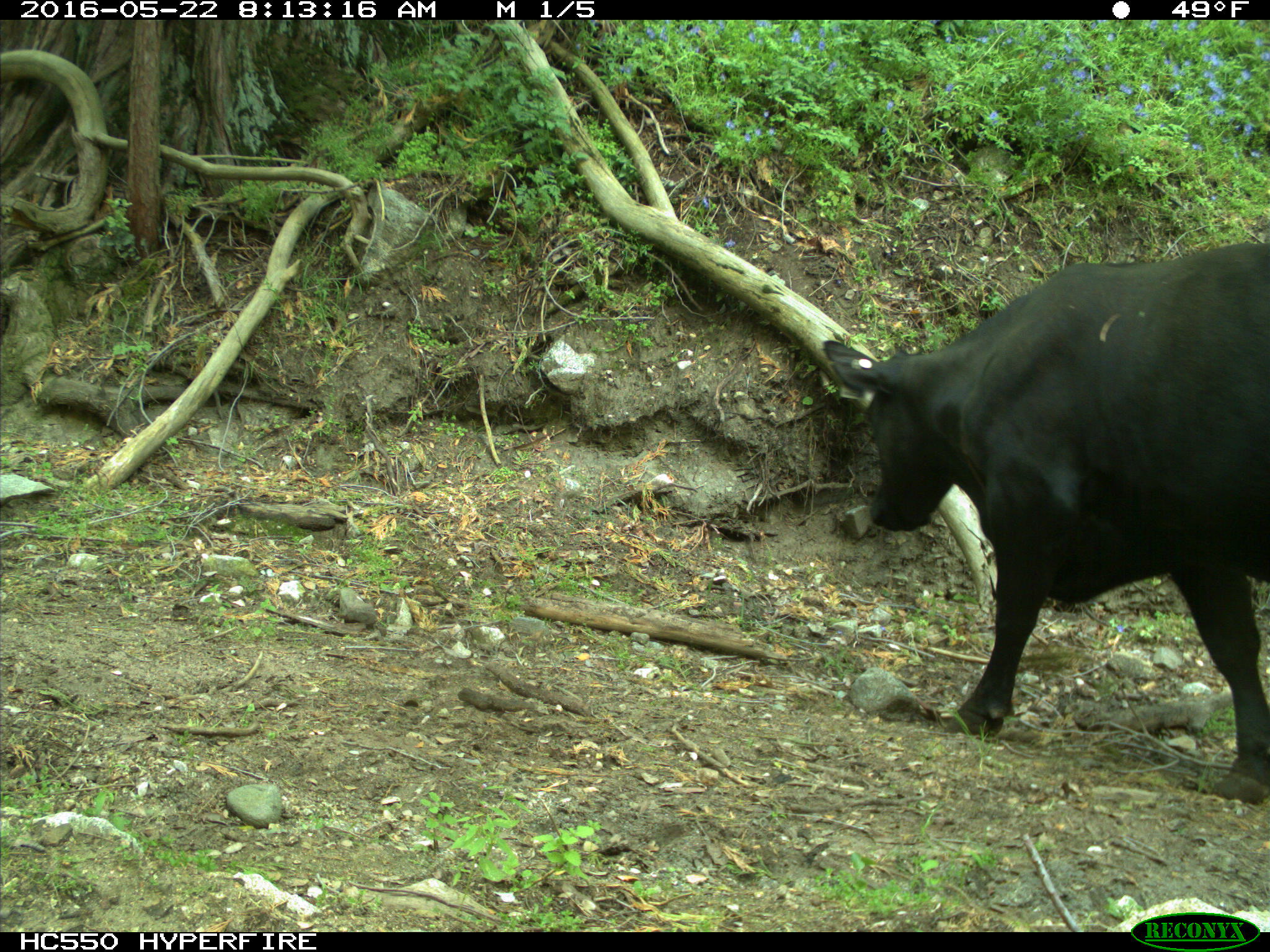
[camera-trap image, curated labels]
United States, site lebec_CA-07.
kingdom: Animalia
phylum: Chordata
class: Mammalia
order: Artiodactyla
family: Bovidae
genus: Bos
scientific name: Bos taurus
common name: domestic cow